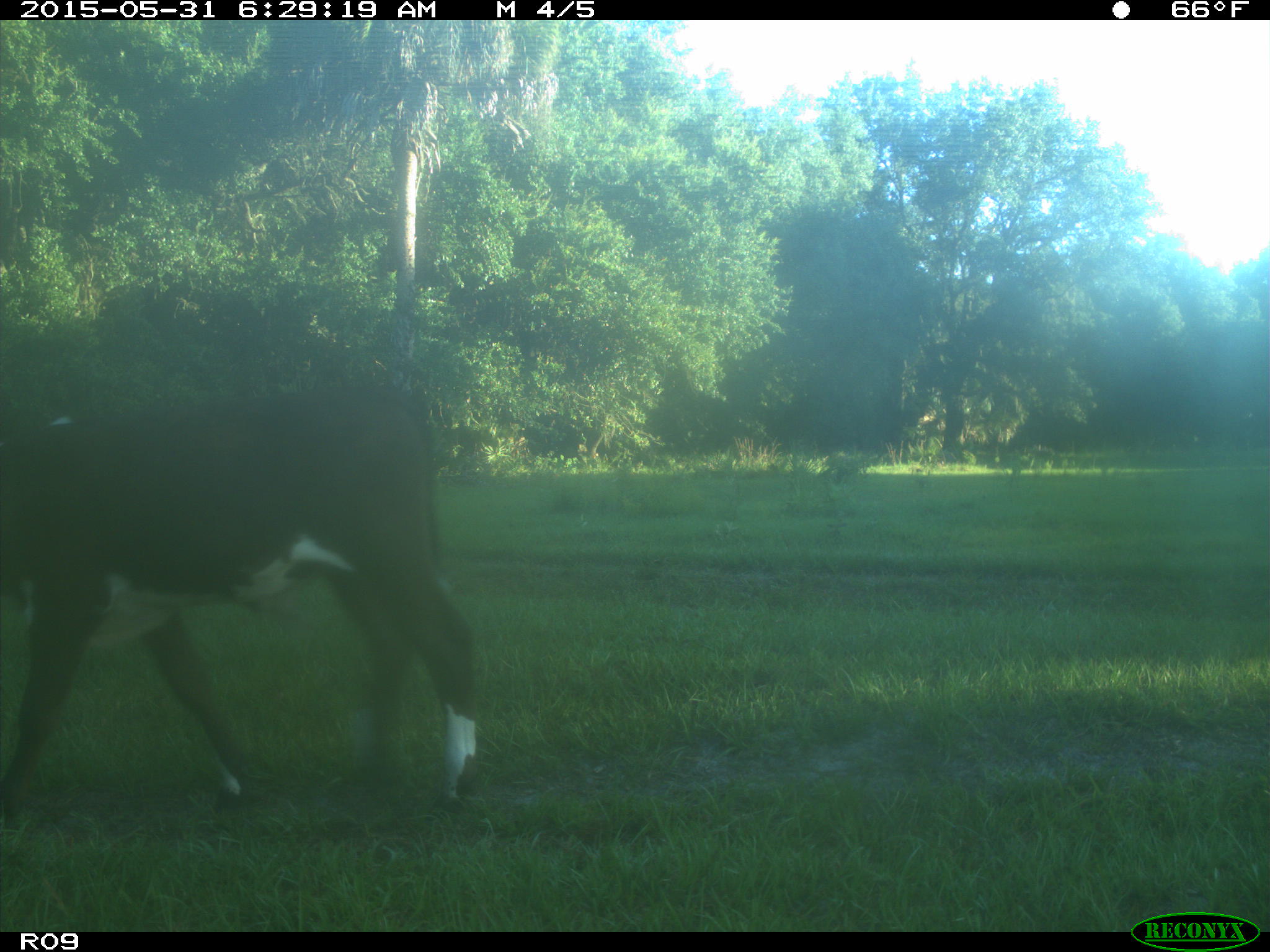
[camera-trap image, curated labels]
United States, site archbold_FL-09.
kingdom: Animalia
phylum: Chordata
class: Mammalia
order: Artiodactyla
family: Bovidae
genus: Bos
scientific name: Bos taurus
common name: domestic cow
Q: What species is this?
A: Bos taurus (domestic cow).